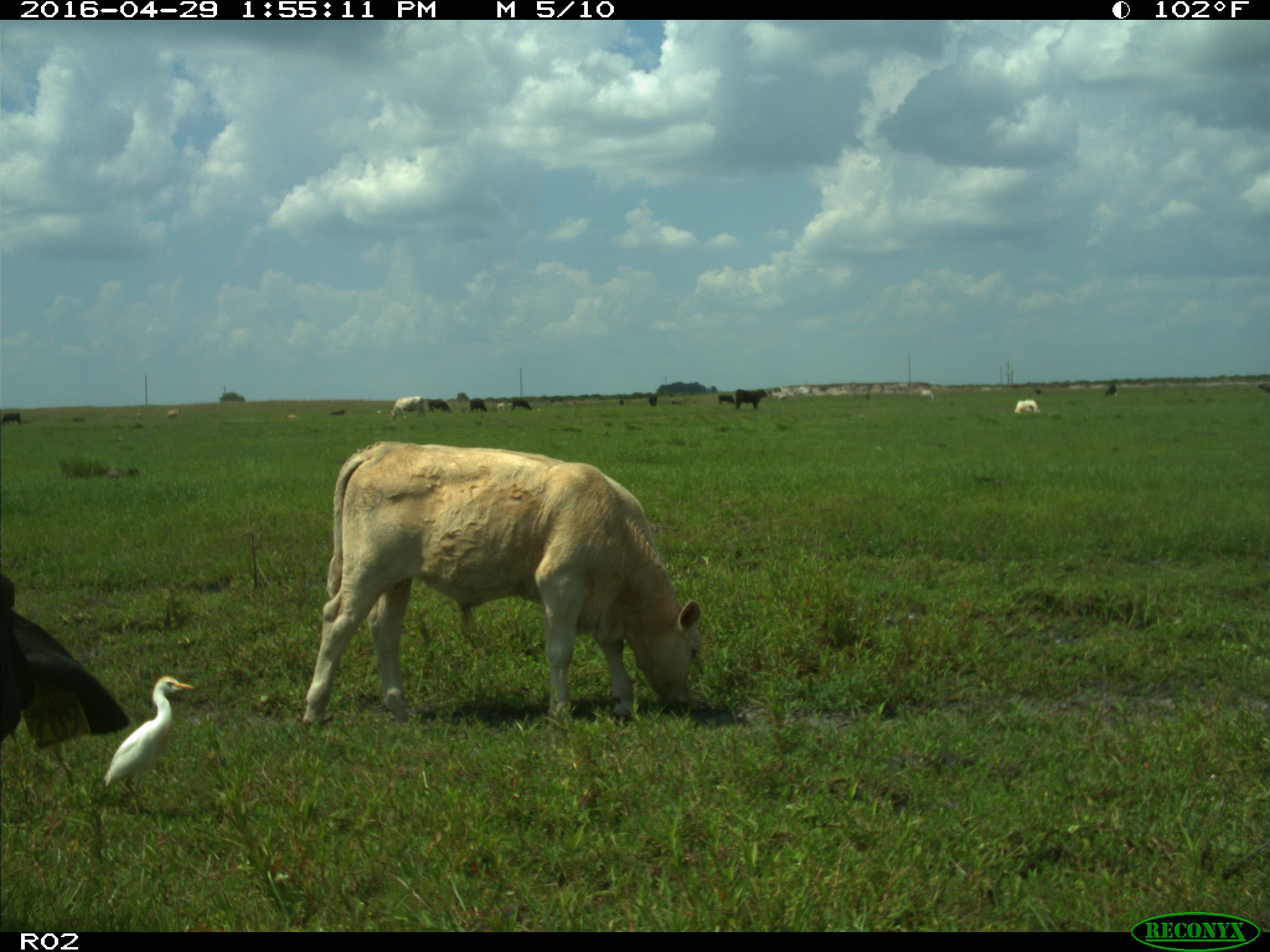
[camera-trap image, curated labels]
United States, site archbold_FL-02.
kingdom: Animalia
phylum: Chordata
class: Mammalia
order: Artiodactyla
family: Bovidae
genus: Bos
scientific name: Bos taurus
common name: domestic cow